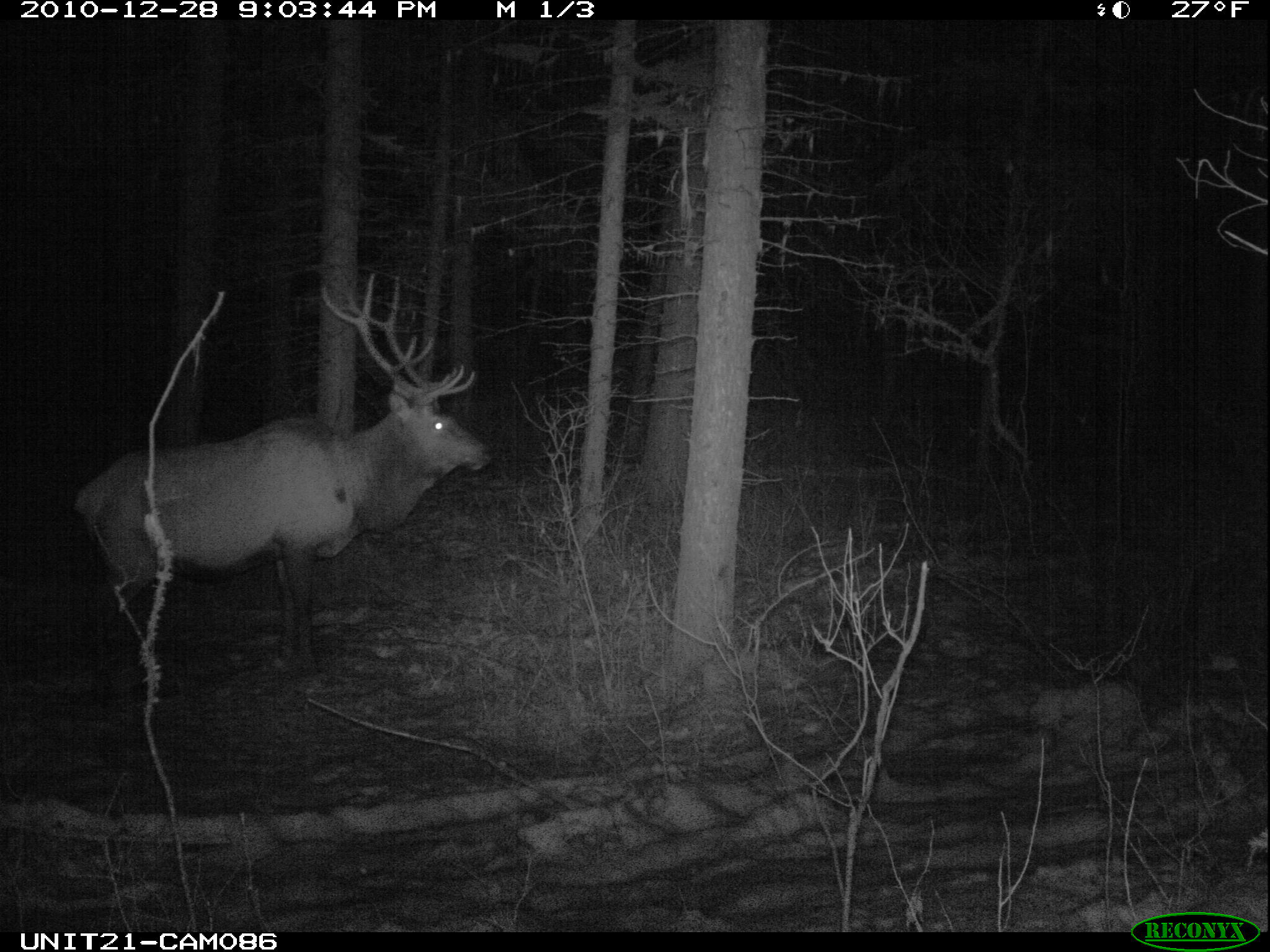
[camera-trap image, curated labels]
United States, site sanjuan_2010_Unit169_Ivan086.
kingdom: Animalia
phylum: Chordata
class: Mammalia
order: Artiodactyla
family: Cervidae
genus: Cervus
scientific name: Cervus elaphus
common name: red deer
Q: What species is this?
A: Cervus elaphus (red deer).